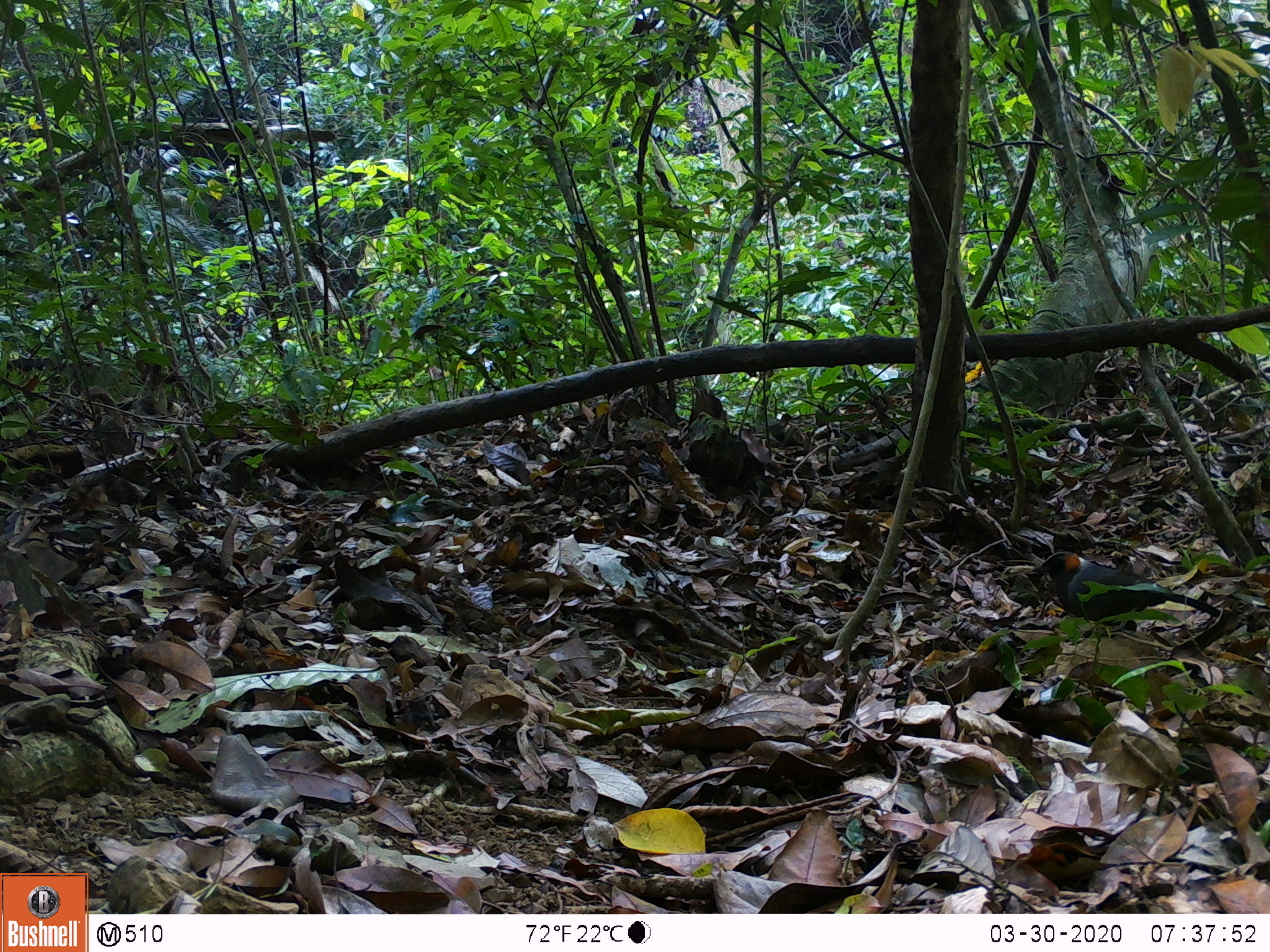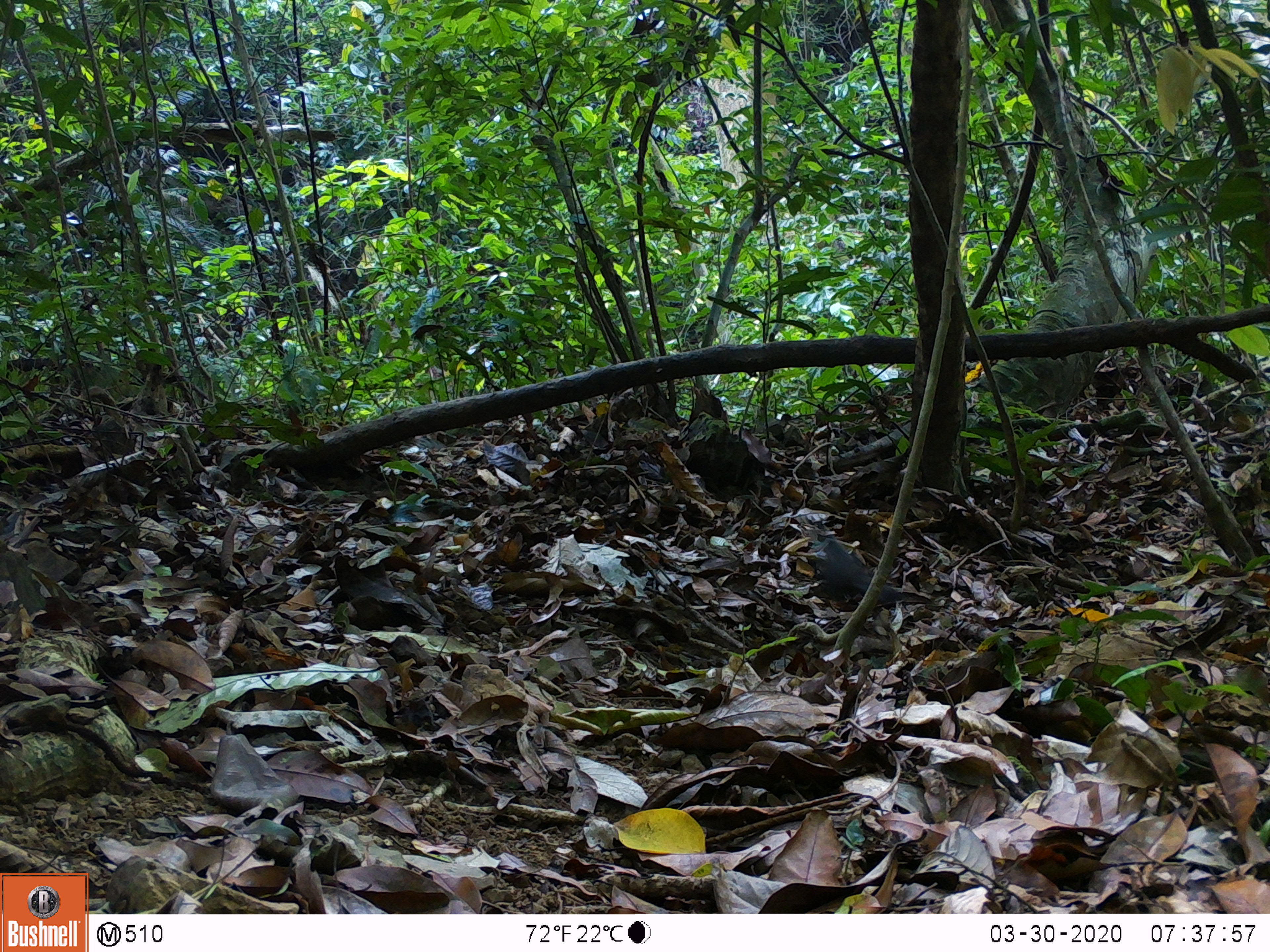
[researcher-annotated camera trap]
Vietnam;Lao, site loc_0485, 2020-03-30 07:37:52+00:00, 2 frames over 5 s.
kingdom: Animalia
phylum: Chordata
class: Aves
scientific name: Aves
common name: bird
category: unidentified bird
Unidentified bird (bird) (Aves). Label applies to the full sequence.